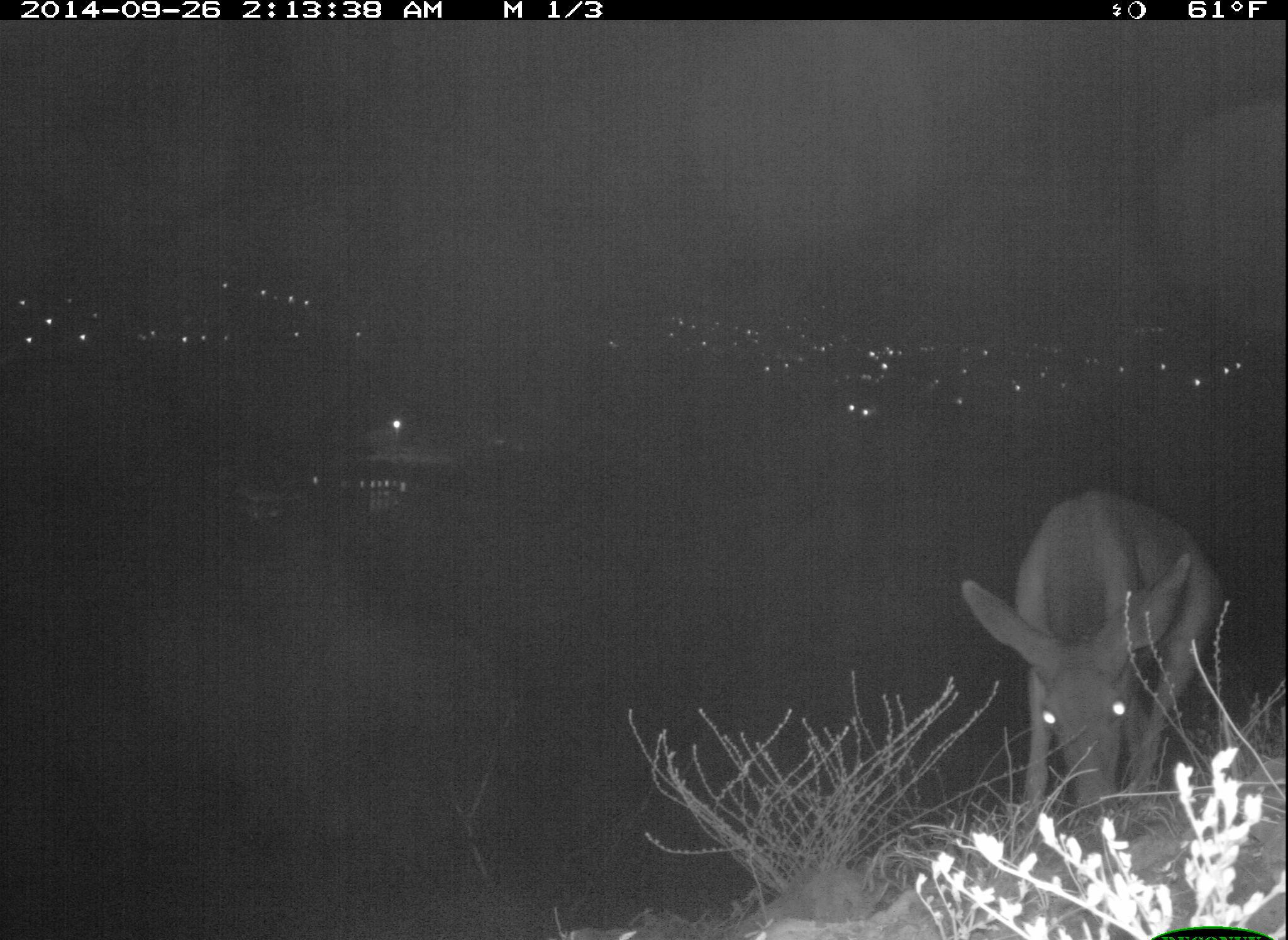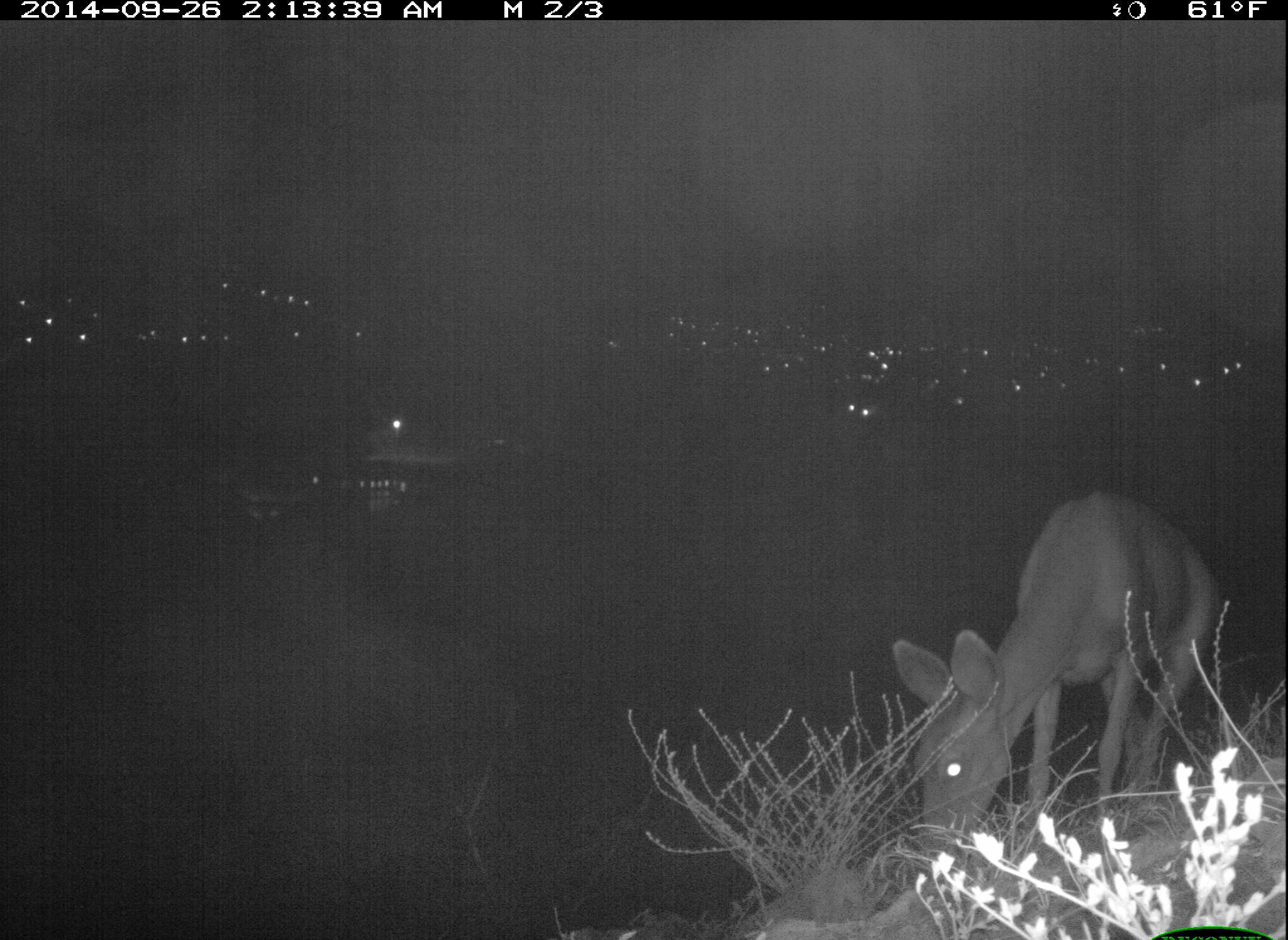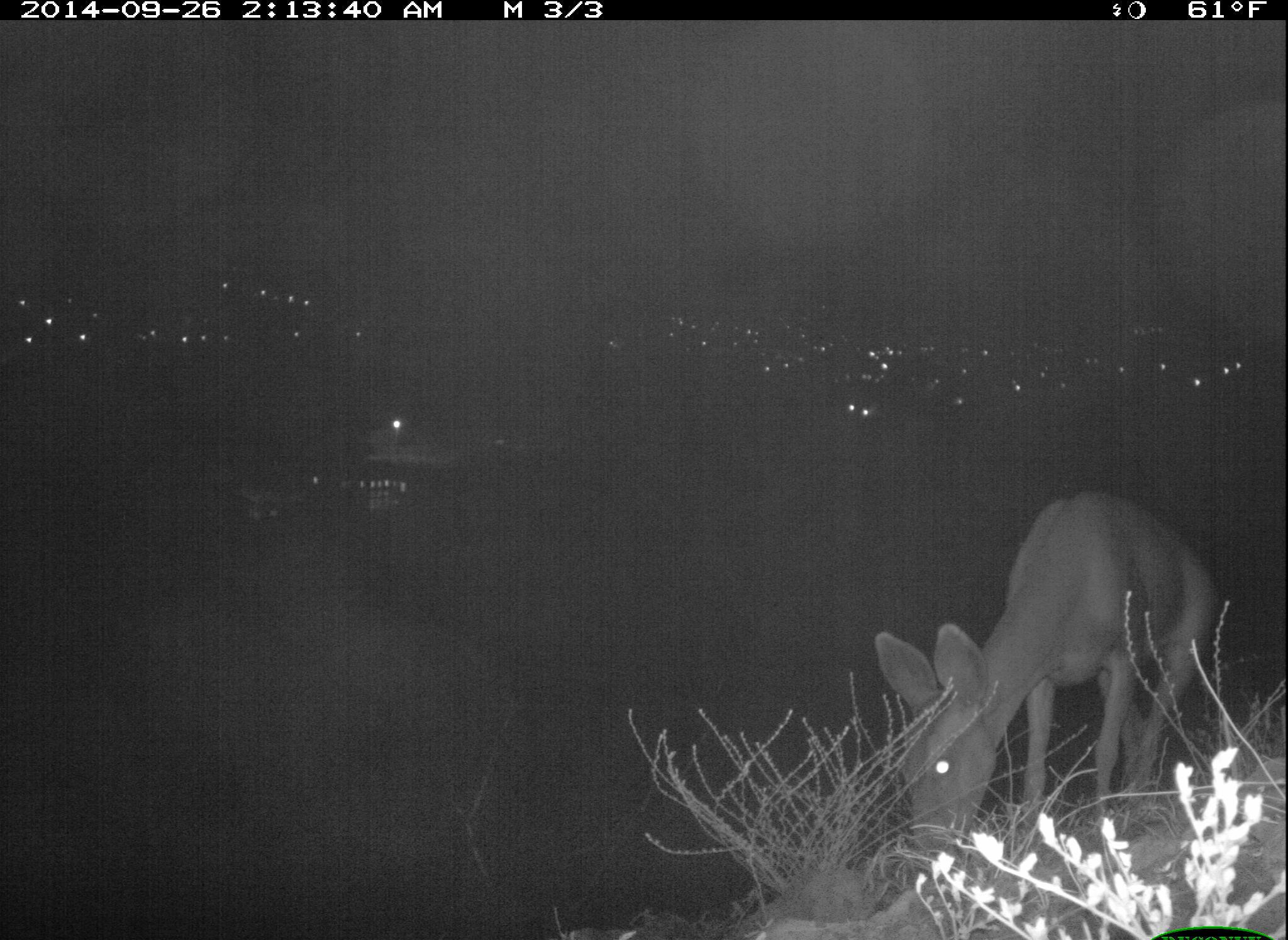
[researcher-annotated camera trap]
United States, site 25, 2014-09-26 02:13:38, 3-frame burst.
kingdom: Animalia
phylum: Chordata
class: Mammalia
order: Artiodactyla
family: Cervidae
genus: Odocoileus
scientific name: Odocoileus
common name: deer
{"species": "deer (Odocoileus)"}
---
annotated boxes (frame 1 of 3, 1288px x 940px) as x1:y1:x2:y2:
deer: 960:489:1231:839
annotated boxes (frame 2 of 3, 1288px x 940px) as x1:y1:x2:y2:
deer: 892:493:1225:843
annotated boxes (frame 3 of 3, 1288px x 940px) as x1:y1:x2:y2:
deer: 874:491:1224:852